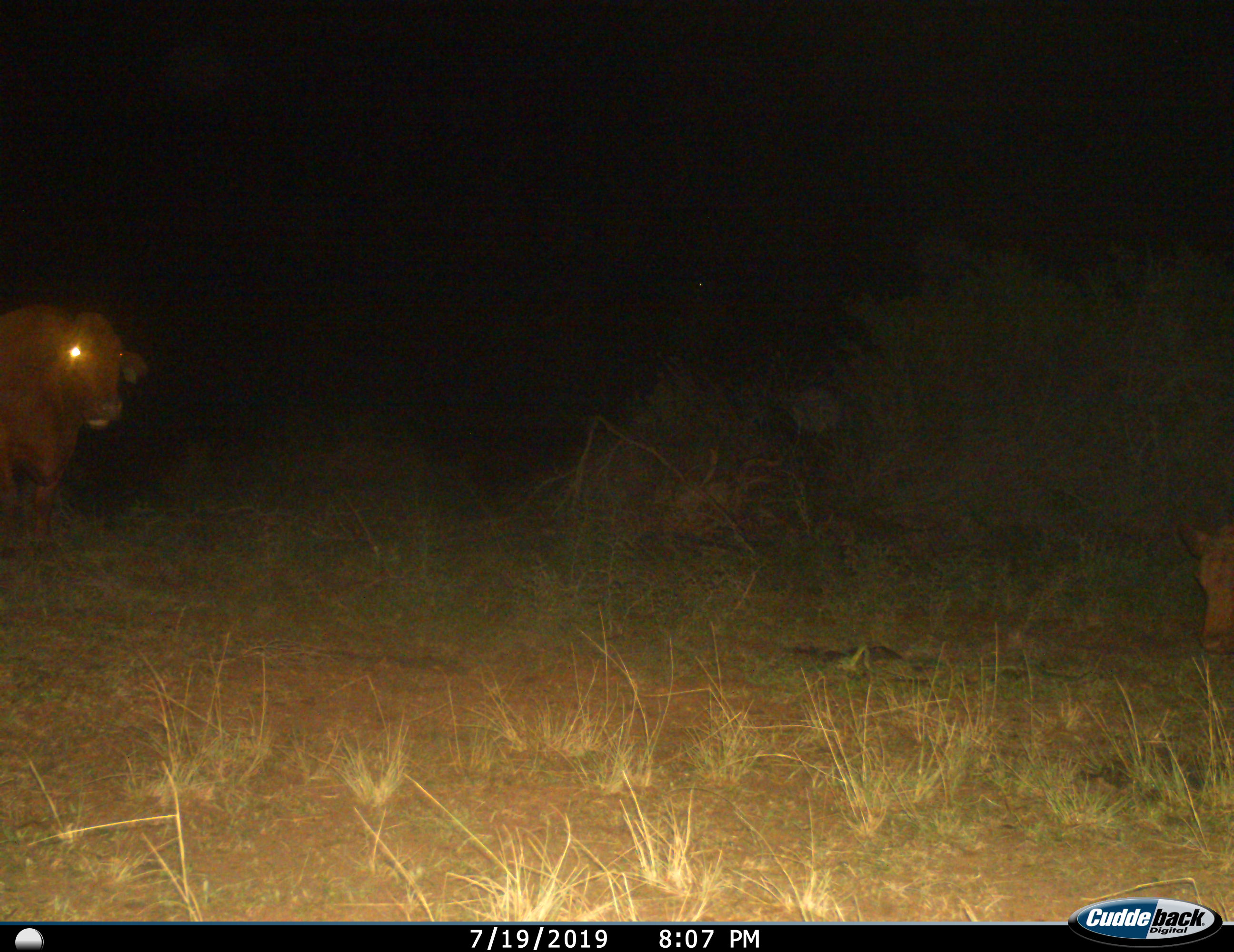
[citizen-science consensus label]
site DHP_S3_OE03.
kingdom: Animalia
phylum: Chordata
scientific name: Vertebrata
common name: domestic animal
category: domesticanimal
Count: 1.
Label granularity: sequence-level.